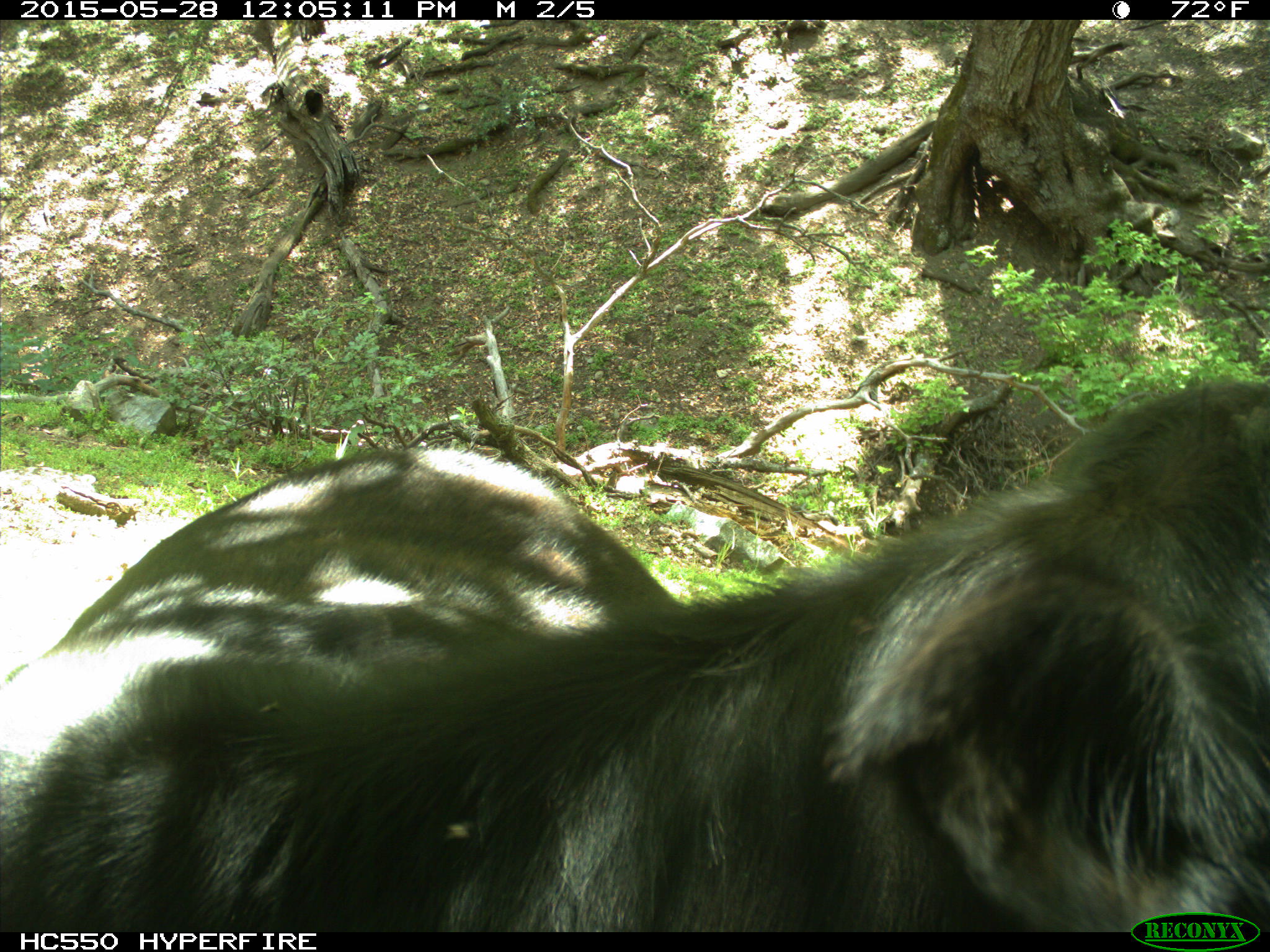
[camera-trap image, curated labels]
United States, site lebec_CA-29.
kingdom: Animalia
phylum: Chordata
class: Mammalia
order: Artiodactyla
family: Bovidae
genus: Bos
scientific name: Bos taurus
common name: domestic cow